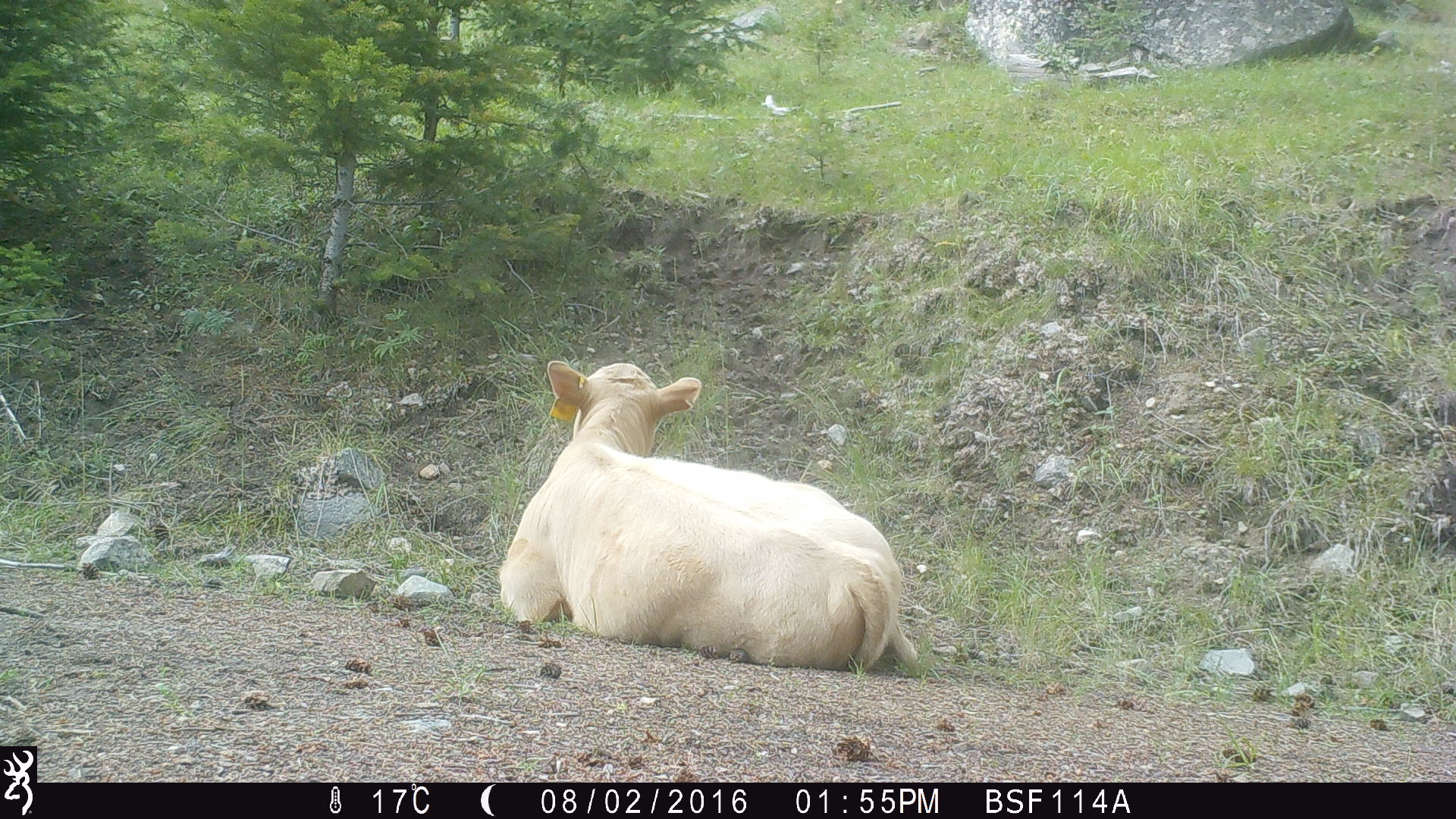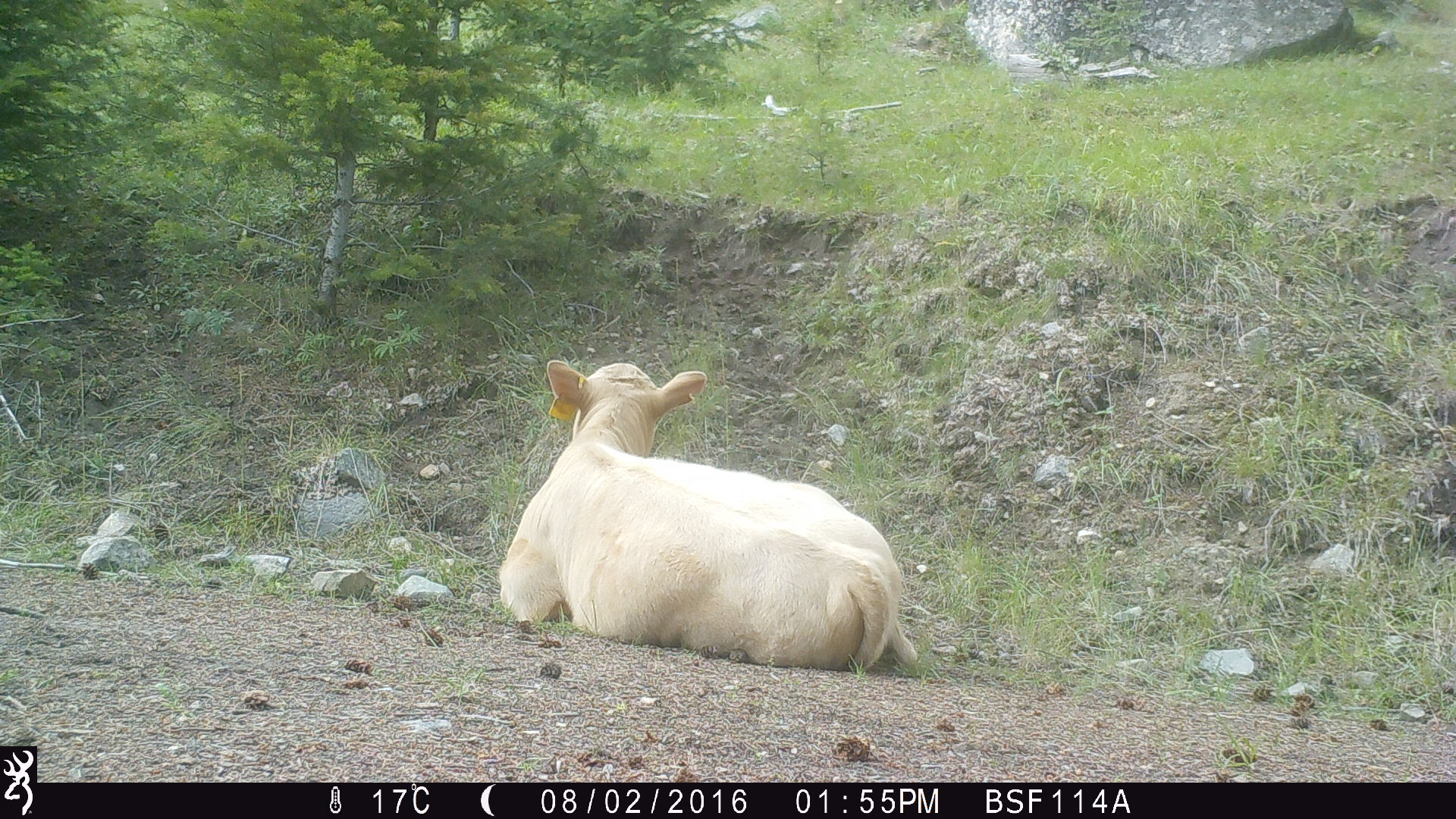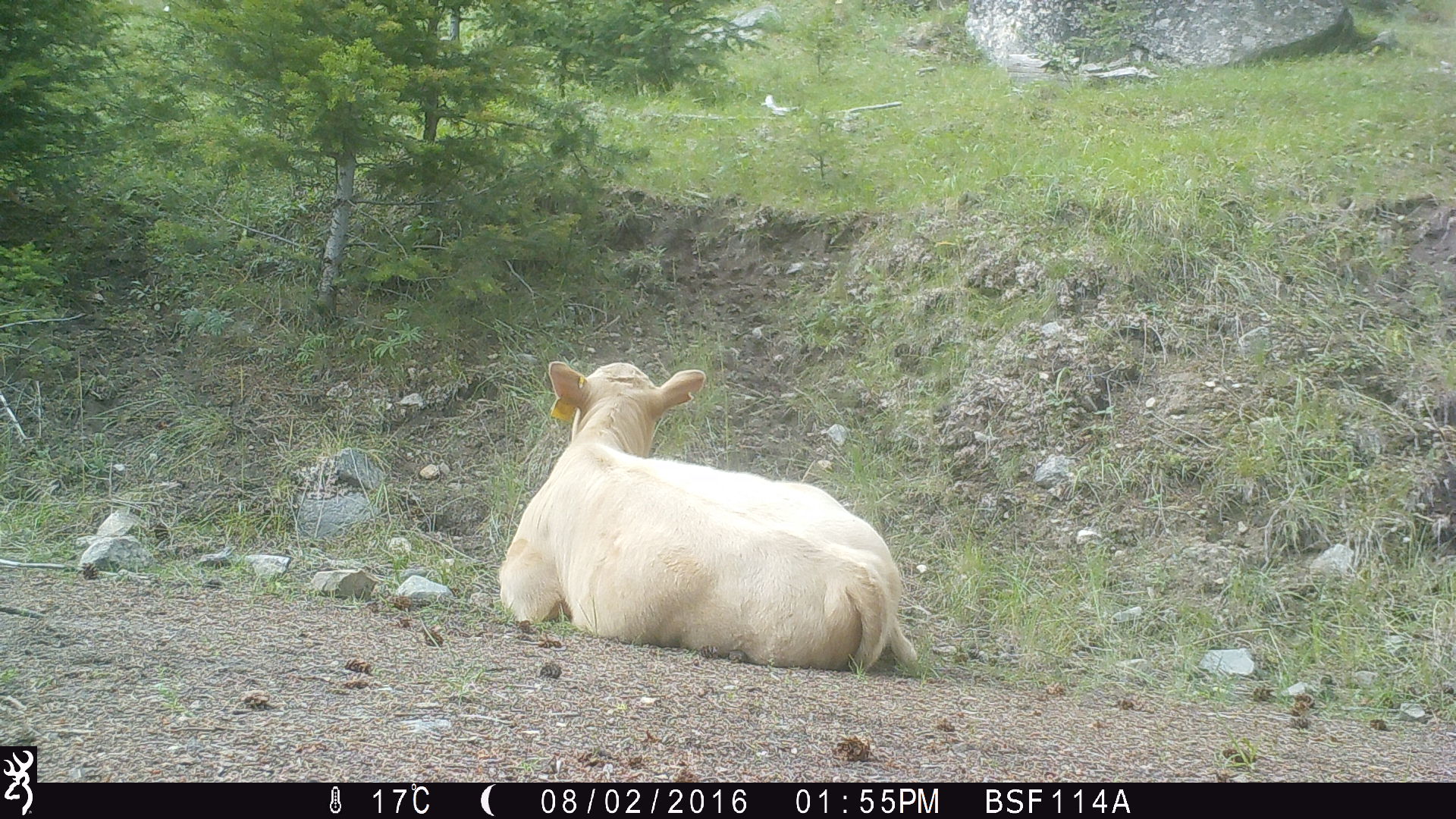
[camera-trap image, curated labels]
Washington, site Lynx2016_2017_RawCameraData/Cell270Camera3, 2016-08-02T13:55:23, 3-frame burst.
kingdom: Animalia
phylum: Chordata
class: Mammalia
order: Artiodactyla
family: Bovidae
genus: Bos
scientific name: Bos taurus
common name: domestic cattle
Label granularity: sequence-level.